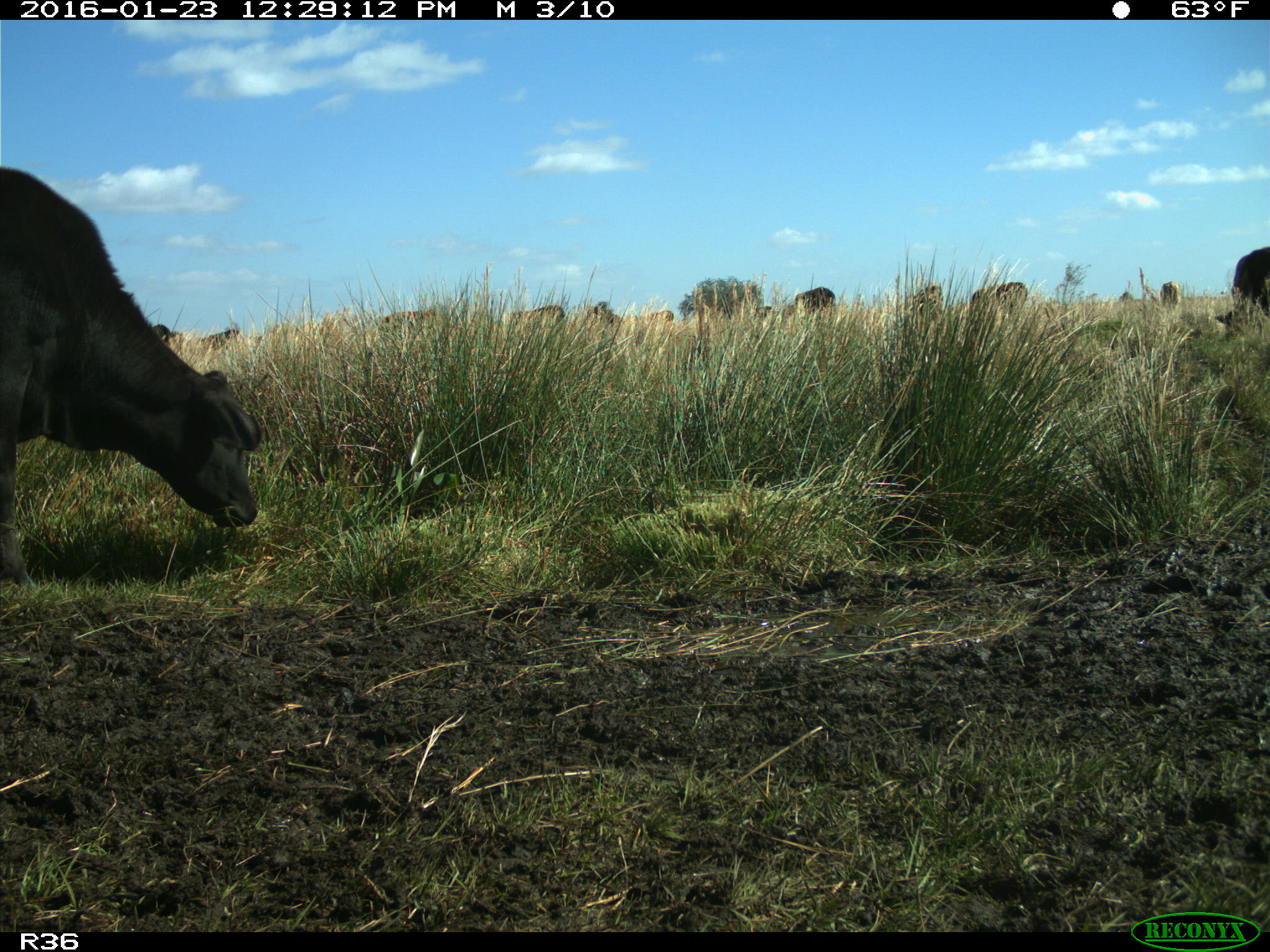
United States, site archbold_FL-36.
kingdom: Animalia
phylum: Chordata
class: Mammalia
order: Artiodactyla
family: Bovidae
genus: Bos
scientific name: Bos taurus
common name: domestic cow